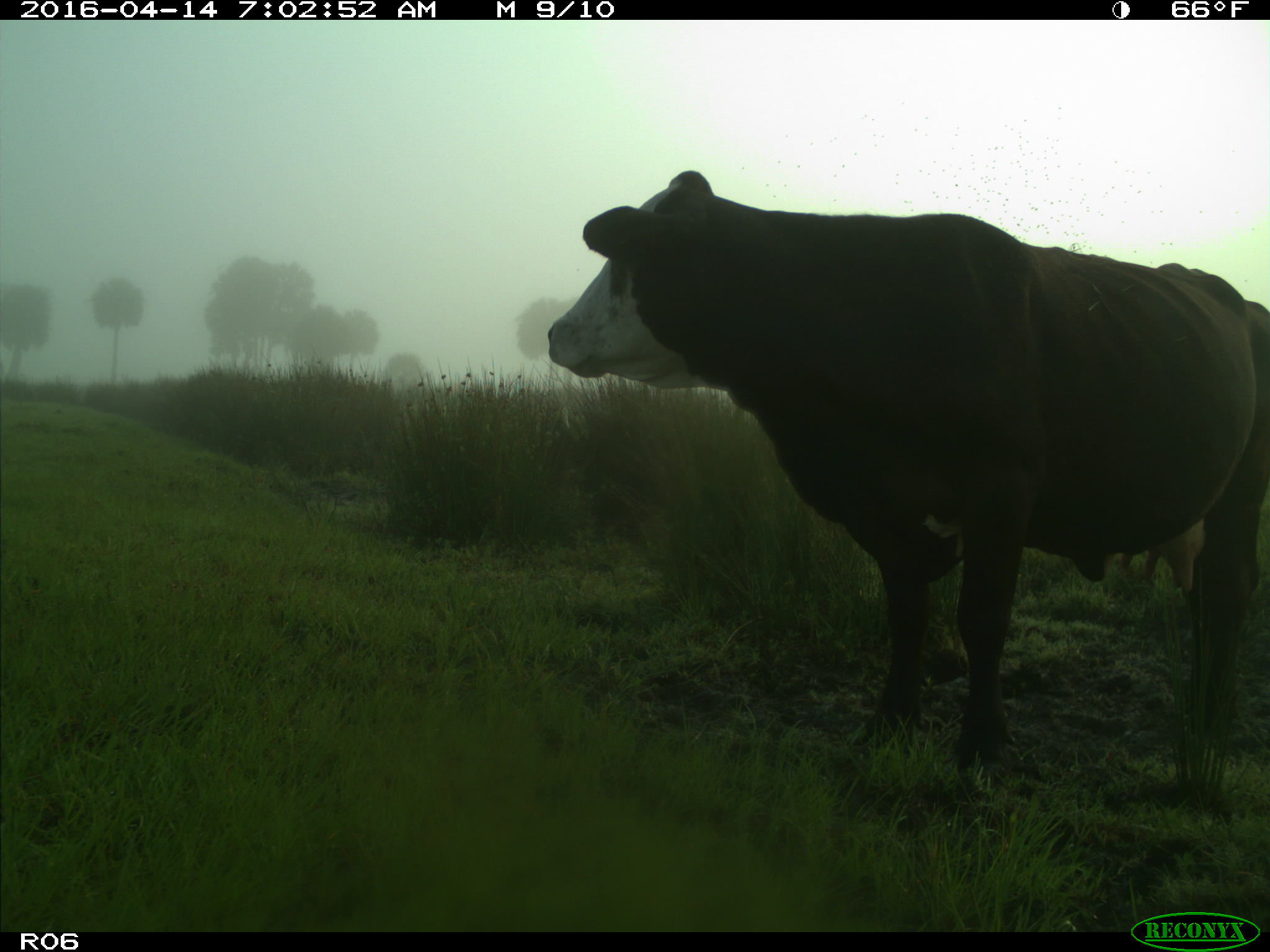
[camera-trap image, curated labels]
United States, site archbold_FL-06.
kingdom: Animalia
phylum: Chordata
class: Mammalia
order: Artiodactyla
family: Bovidae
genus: Bos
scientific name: Bos taurus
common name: domestic cow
Bos taurus (domestic cow).